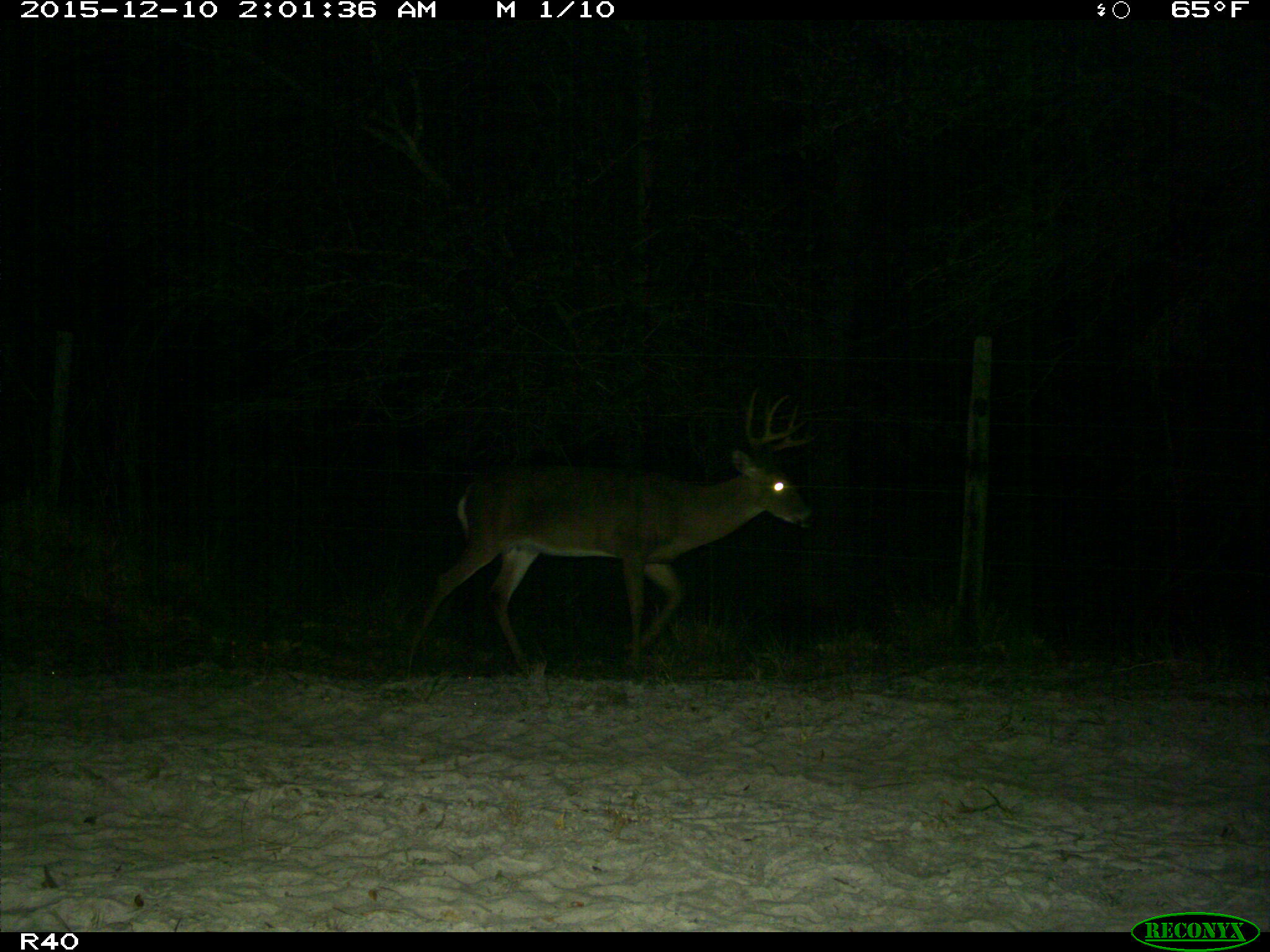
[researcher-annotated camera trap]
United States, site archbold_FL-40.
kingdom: Animalia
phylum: Chordata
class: Mammalia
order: Artiodactyla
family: Cervidae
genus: Odocoileus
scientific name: Odocoileus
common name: deer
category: unidentified deer